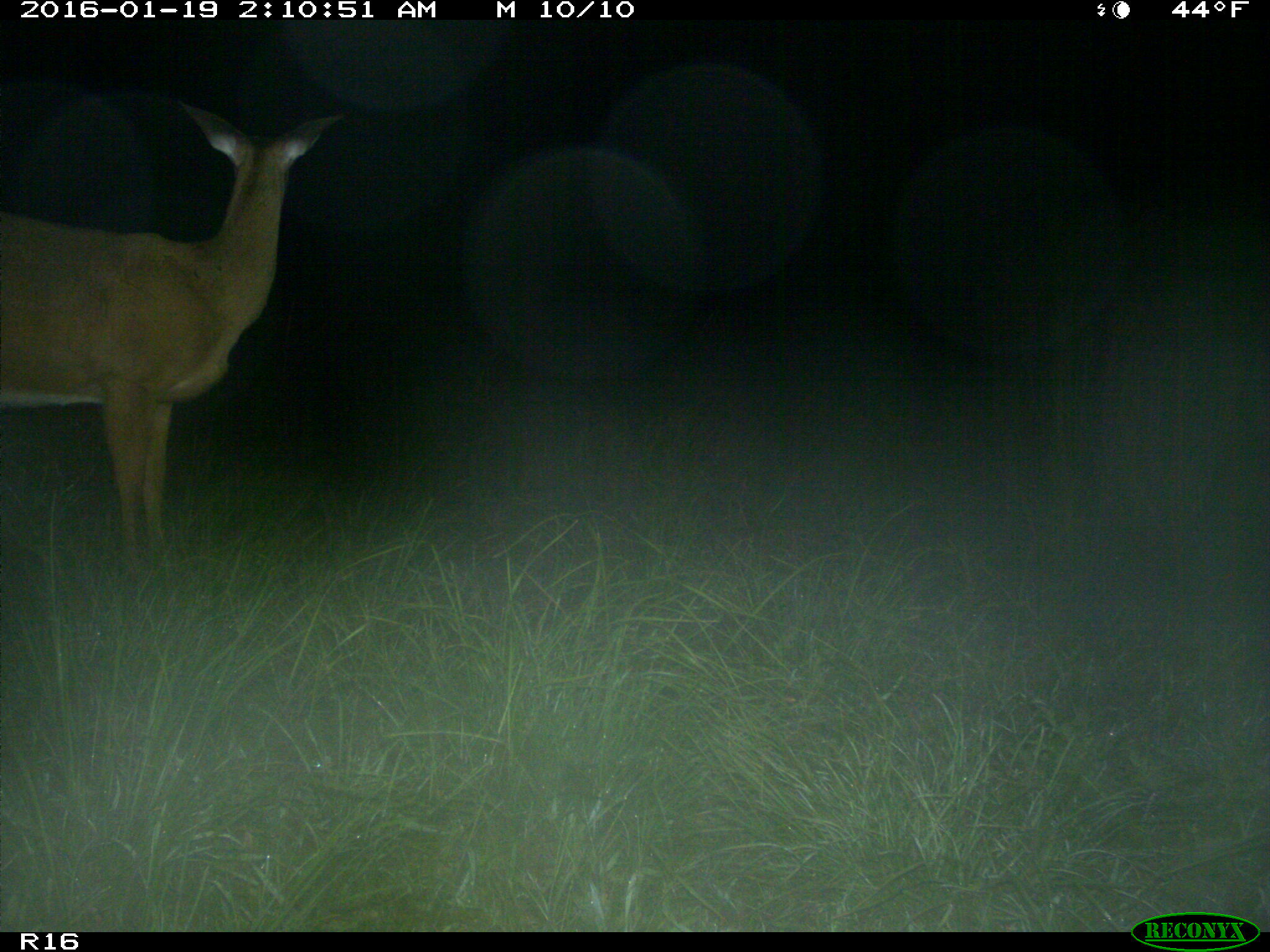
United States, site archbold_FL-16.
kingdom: Animalia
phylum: Chordata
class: Mammalia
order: Artiodactyla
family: Cervidae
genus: Odocoileus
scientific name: Odocoileus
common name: deer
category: unidentified deer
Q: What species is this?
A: Unidentified deer (deer) (Odocoileus).